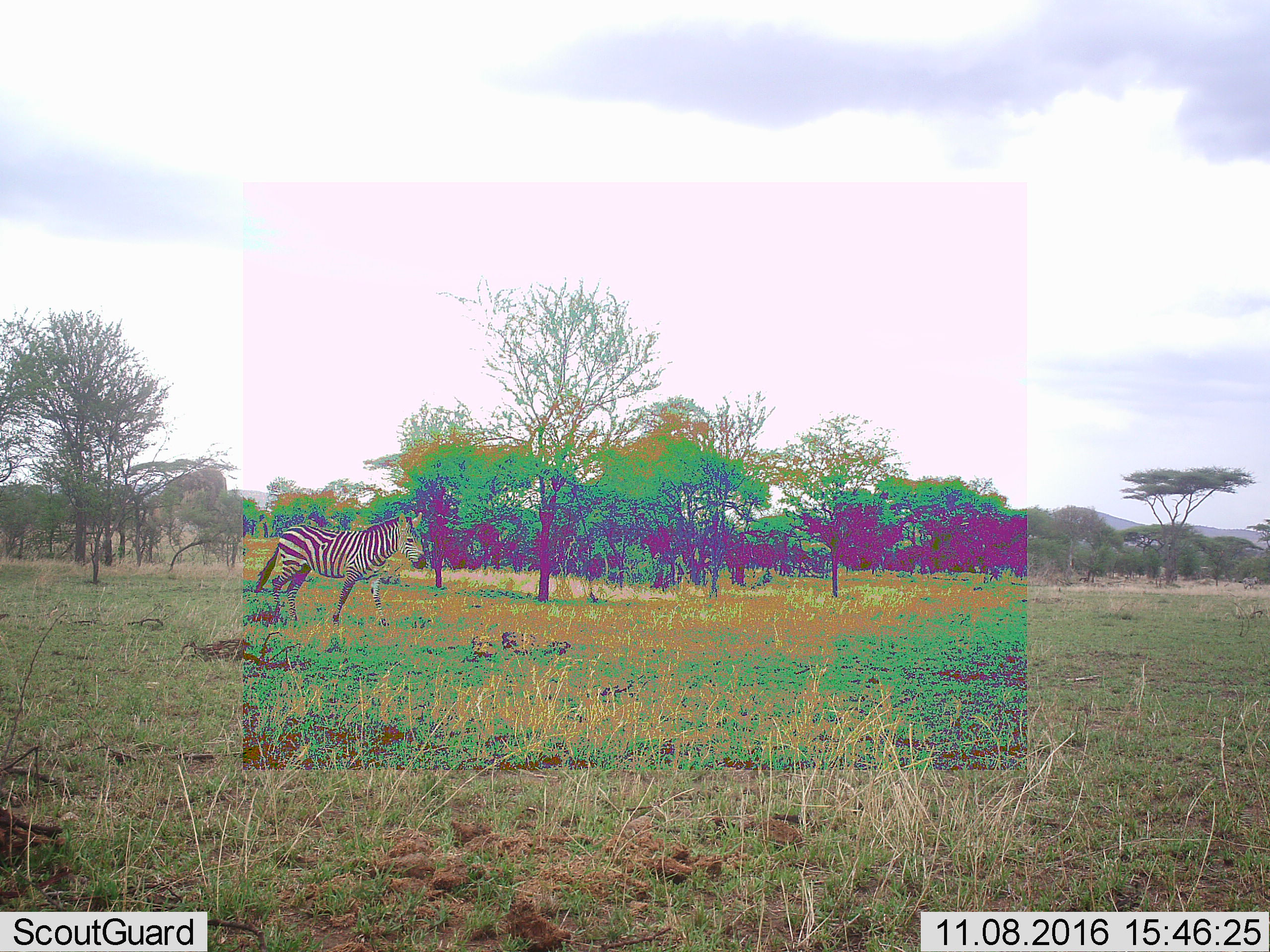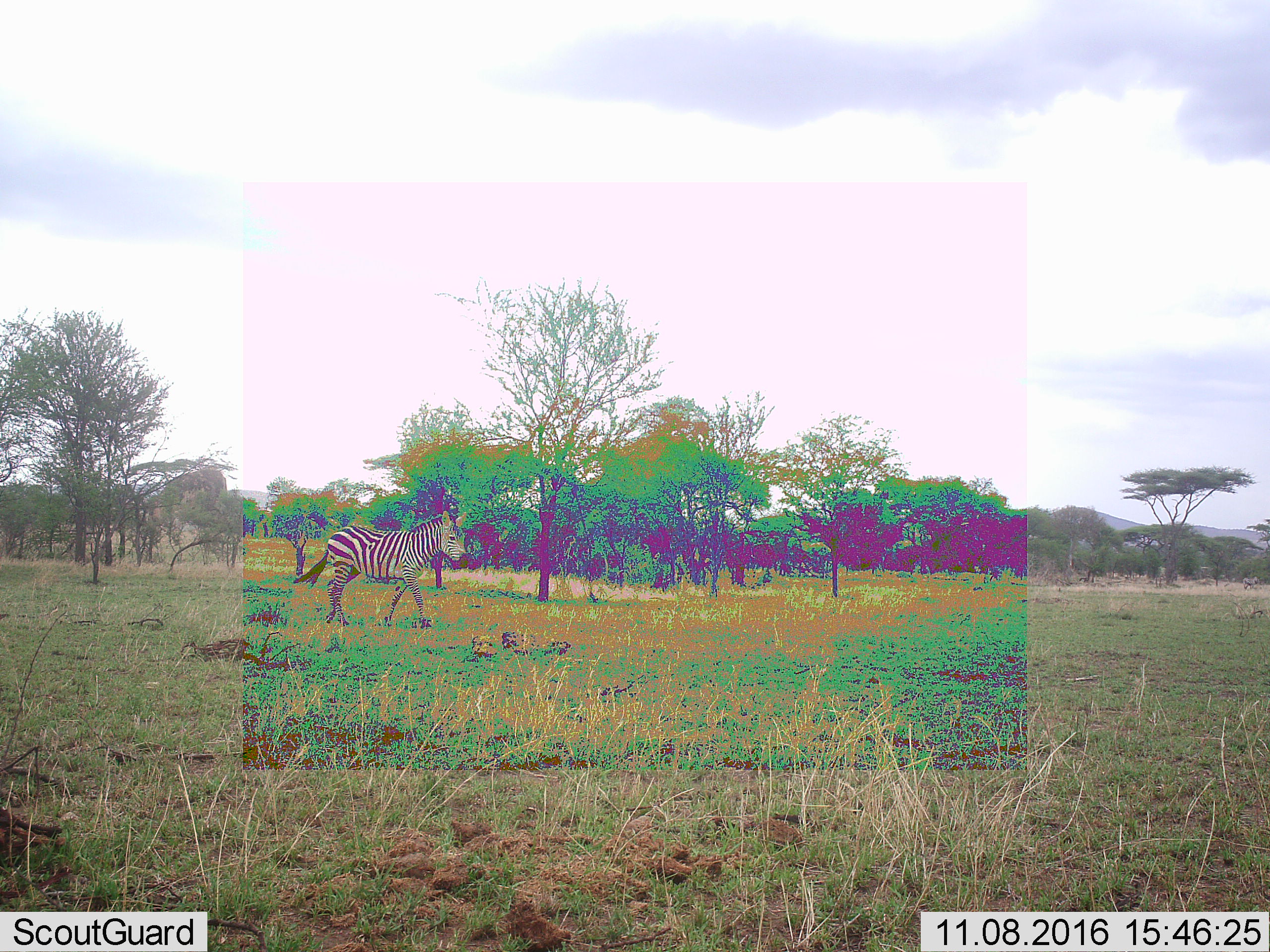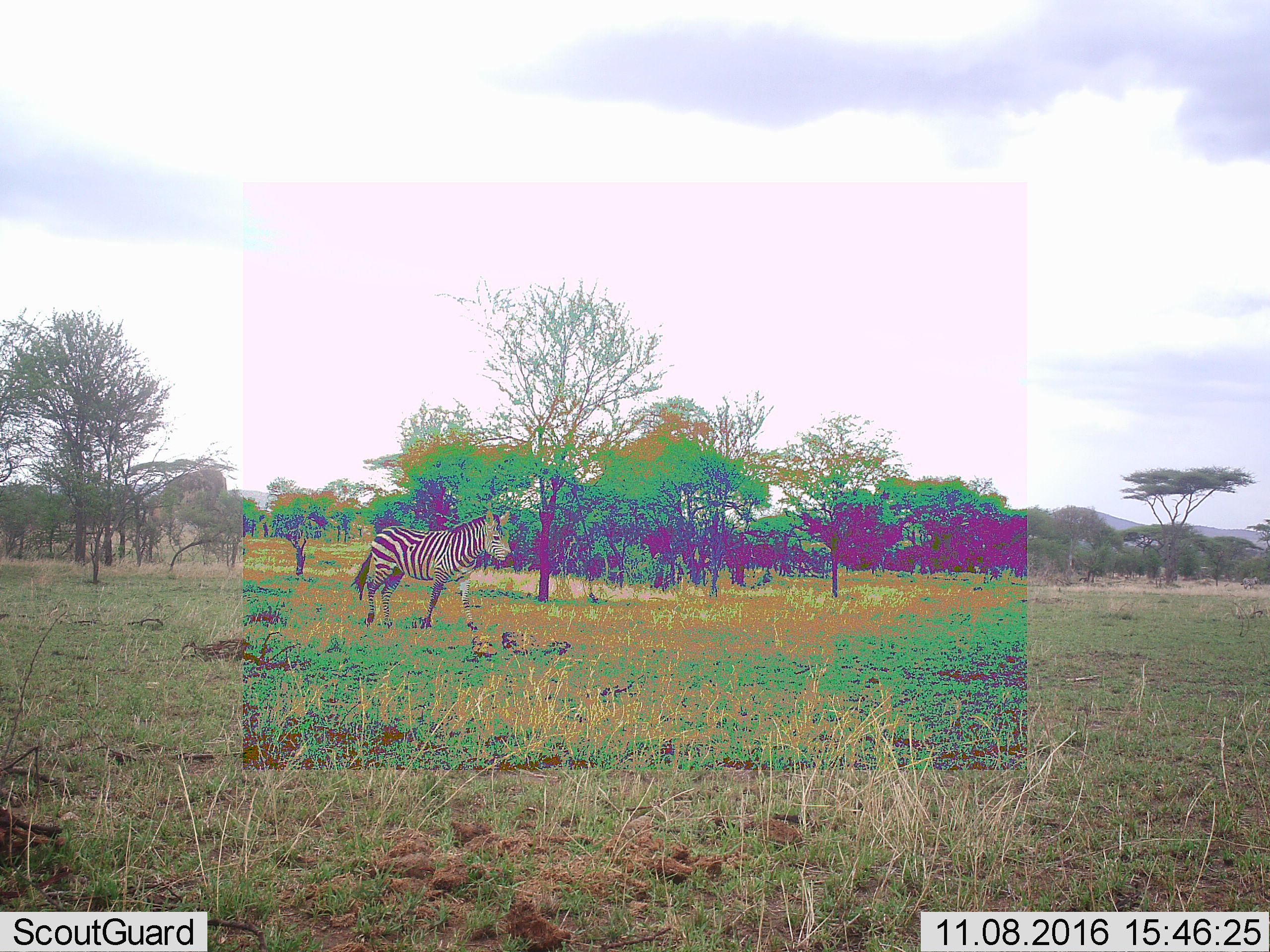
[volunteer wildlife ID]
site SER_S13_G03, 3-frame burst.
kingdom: Animalia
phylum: Chordata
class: Mammalia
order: Perissodactyla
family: Equidae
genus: Equus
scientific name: Equus quagga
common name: plains zebra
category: zebraplains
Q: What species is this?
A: Zebraplains (plains zebra) (Equus quagga).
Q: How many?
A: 1.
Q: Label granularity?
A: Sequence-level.